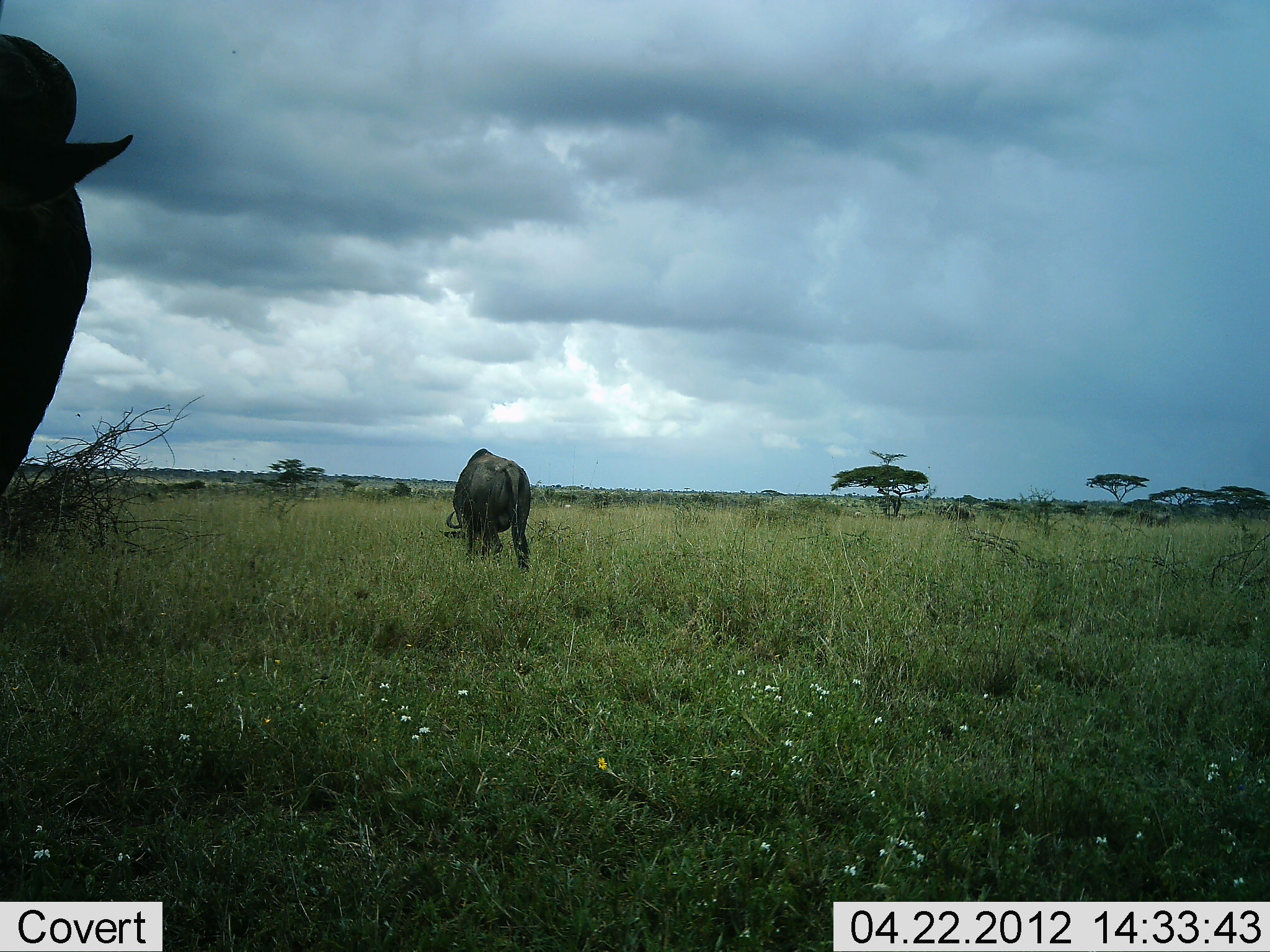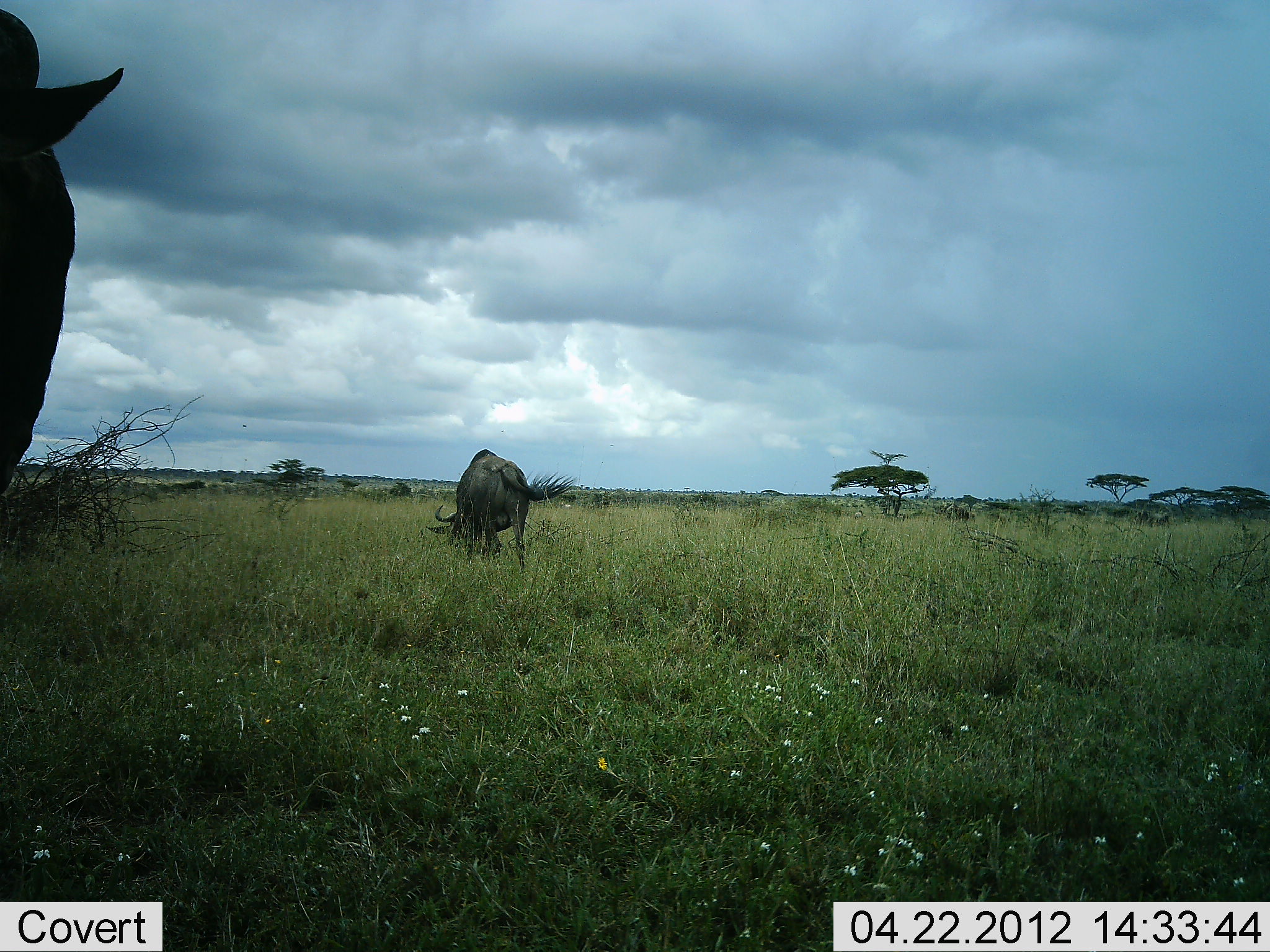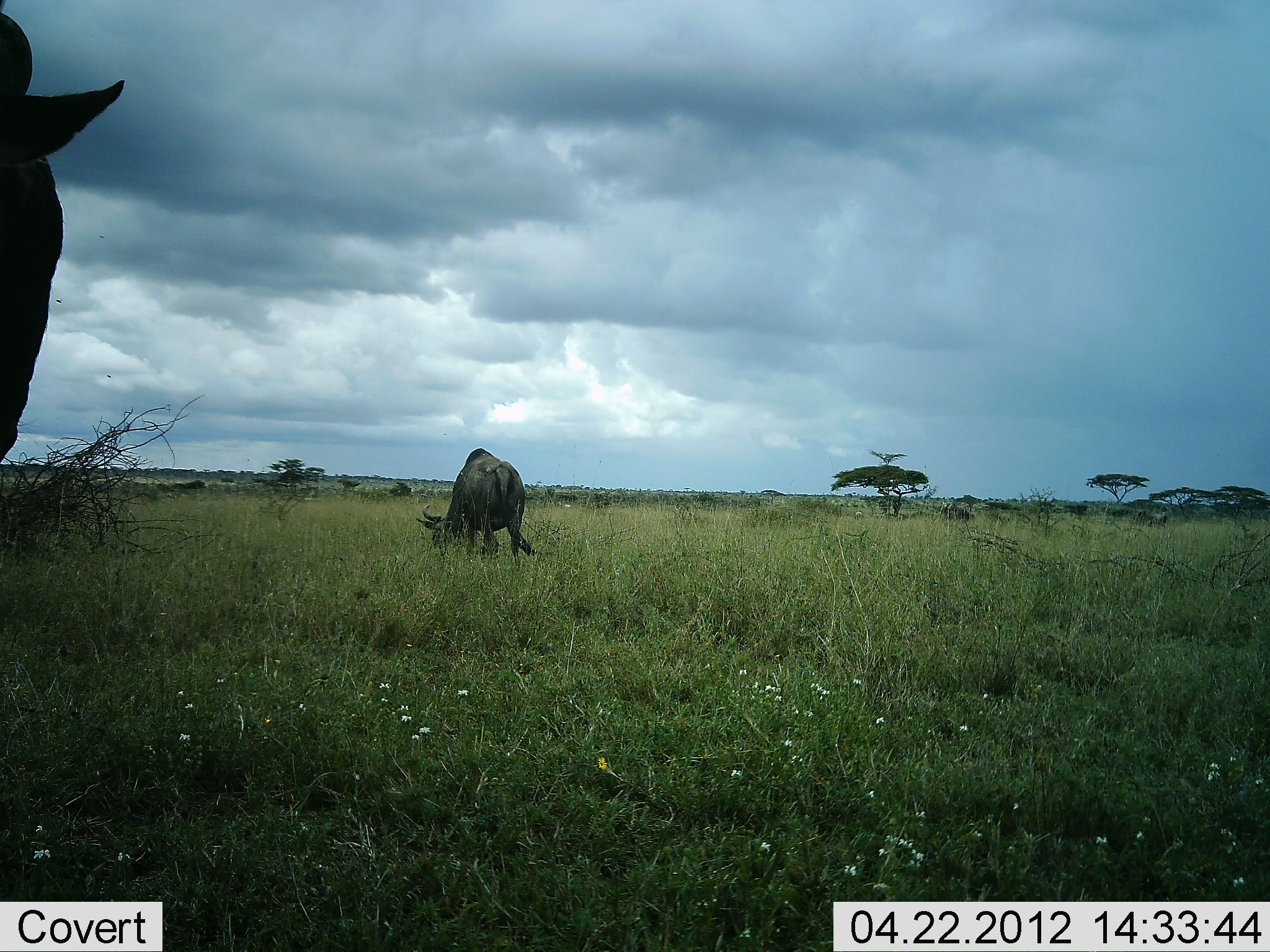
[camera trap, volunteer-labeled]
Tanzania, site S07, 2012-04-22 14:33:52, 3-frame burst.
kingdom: Animalia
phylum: Chordata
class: Mammalia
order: Artiodactyla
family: Bovidae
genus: Connochaetes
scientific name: Connochaetes taurinus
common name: blue wildebeest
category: wildebeest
Wildebeest (blue wildebeest) (Connochaetes taurinus), count 2. Behavior (volunteer vote fractions): standing 52%, resting 5%, moving 10%, interacting 0%. Young present (vote fraction): 0%. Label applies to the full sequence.